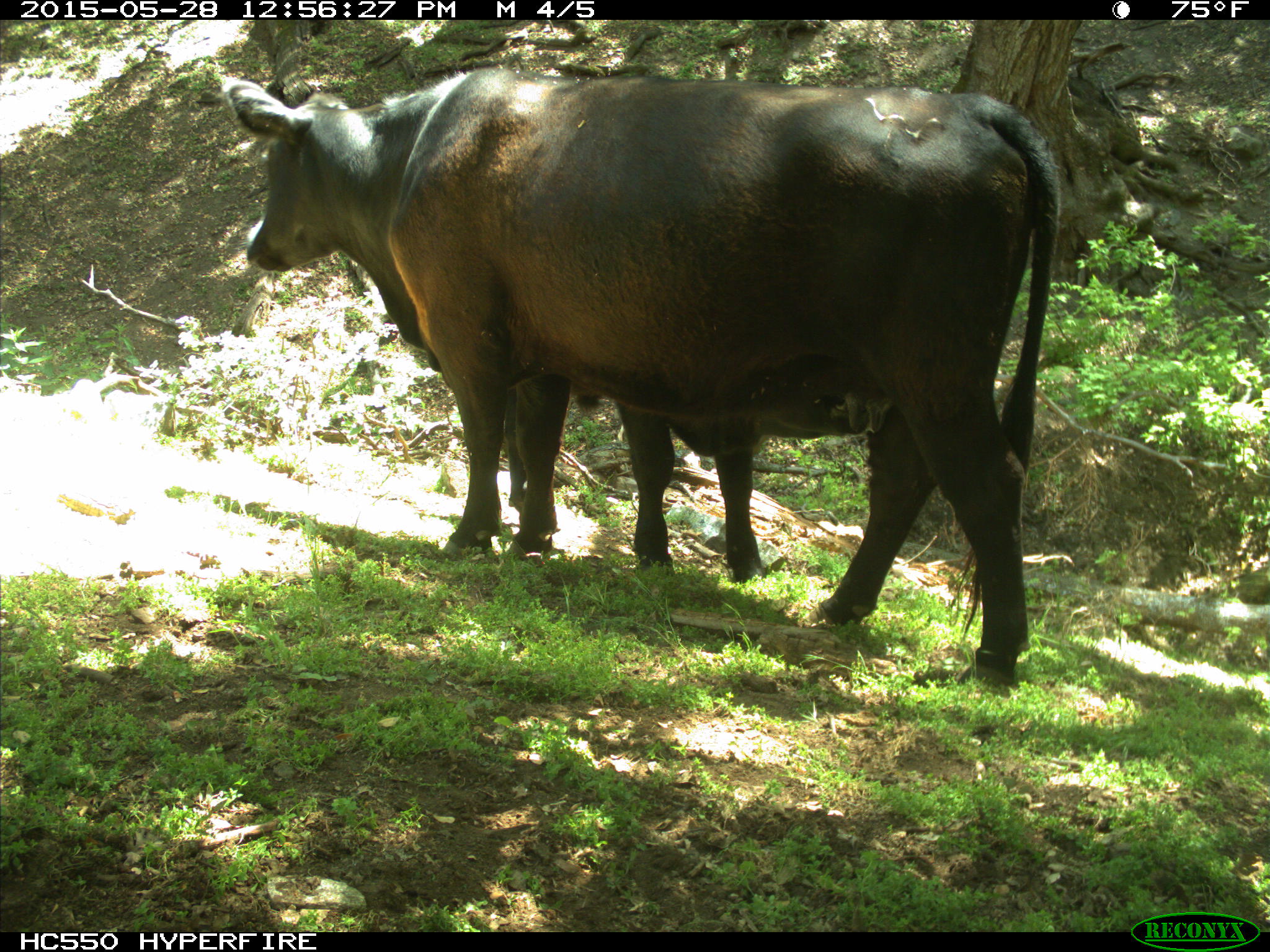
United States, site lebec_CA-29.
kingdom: Animalia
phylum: Chordata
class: Mammalia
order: Artiodactyla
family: Bovidae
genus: Bos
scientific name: Bos taurus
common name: domestic cow